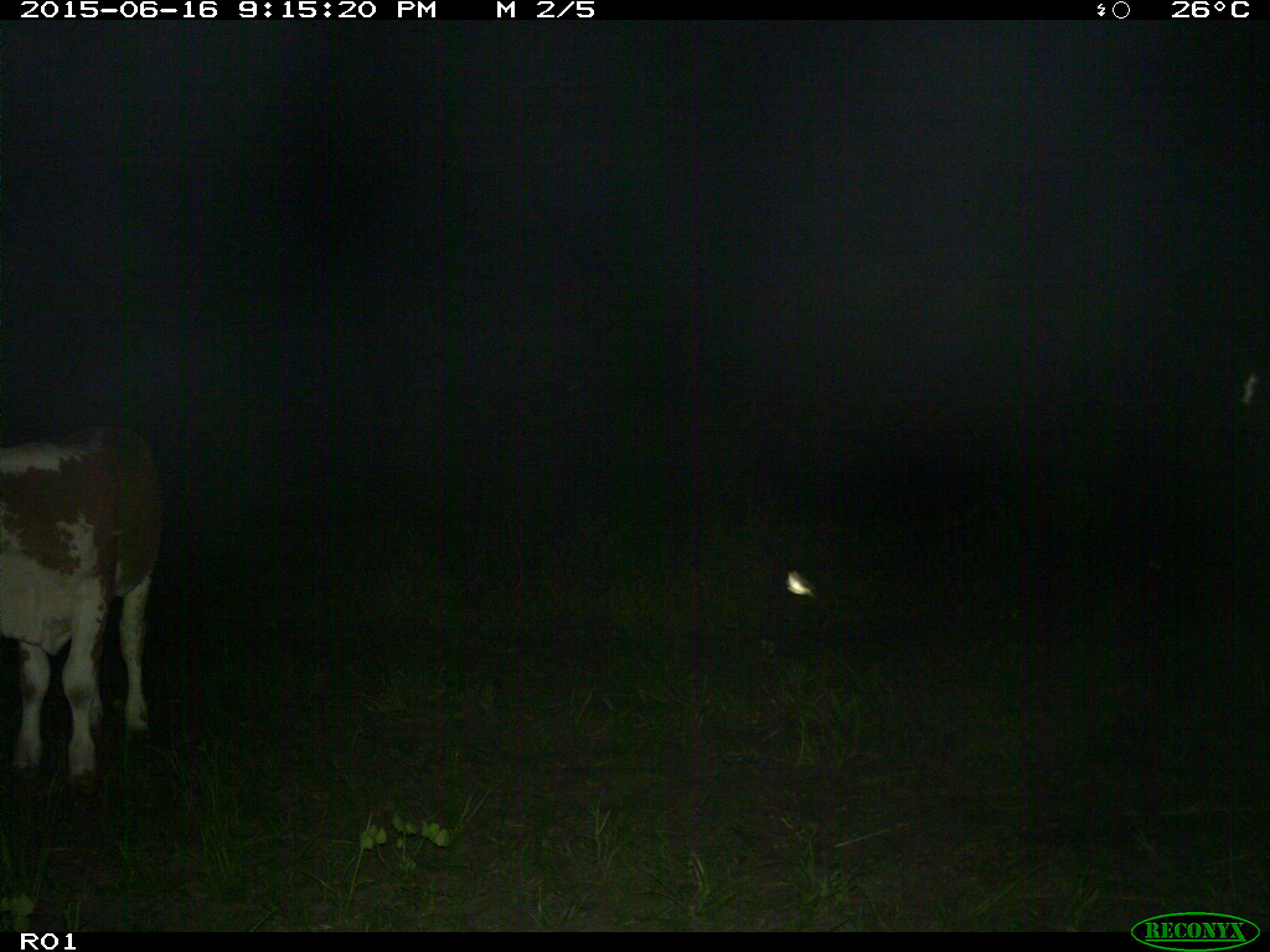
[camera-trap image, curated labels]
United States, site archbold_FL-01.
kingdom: Animalia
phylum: Chordata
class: Mammalia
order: Artiodactyla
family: Bovidae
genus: Bos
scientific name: Bos taurus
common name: domestic cow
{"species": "Bos taurus (domestic cow)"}